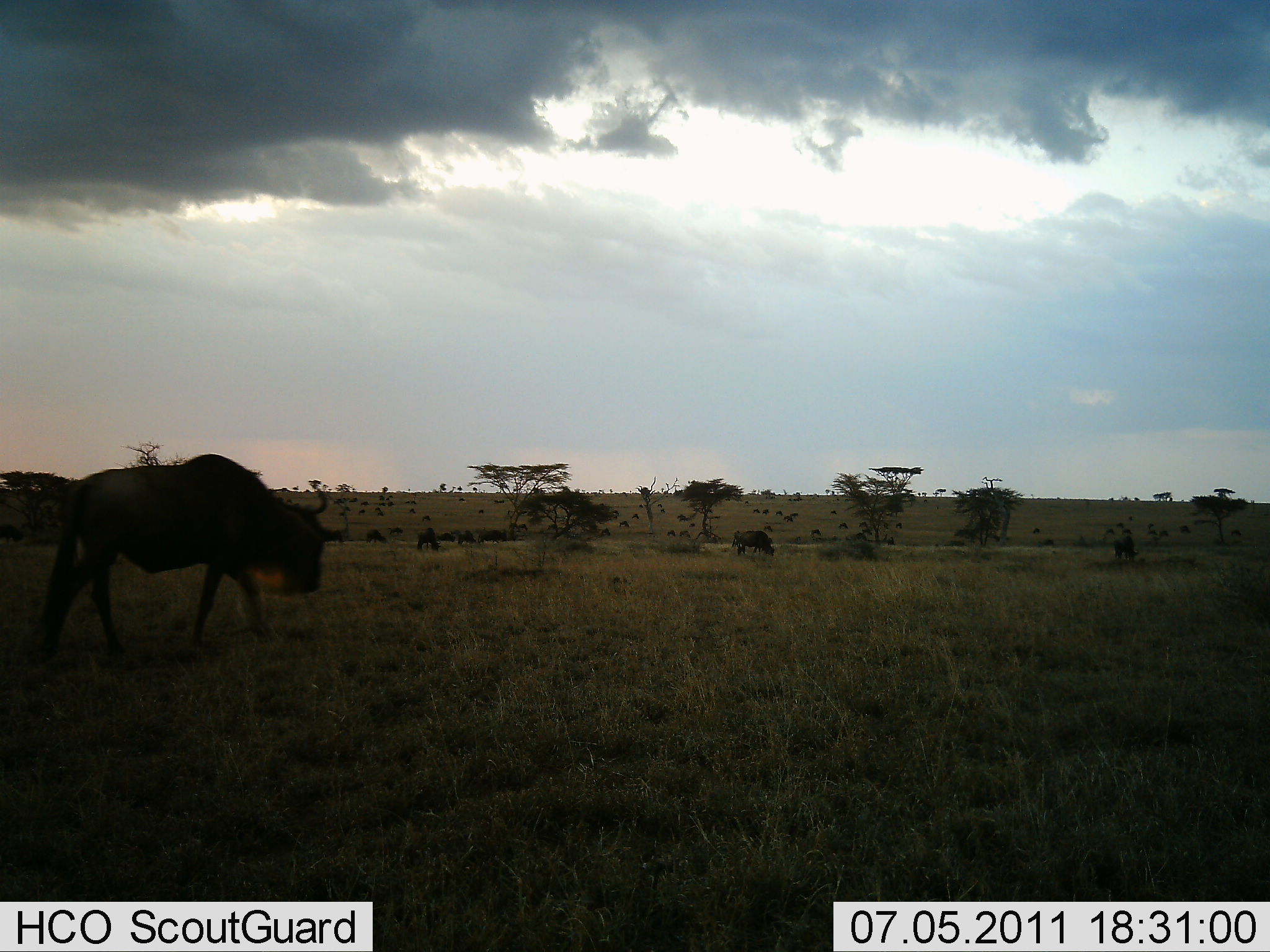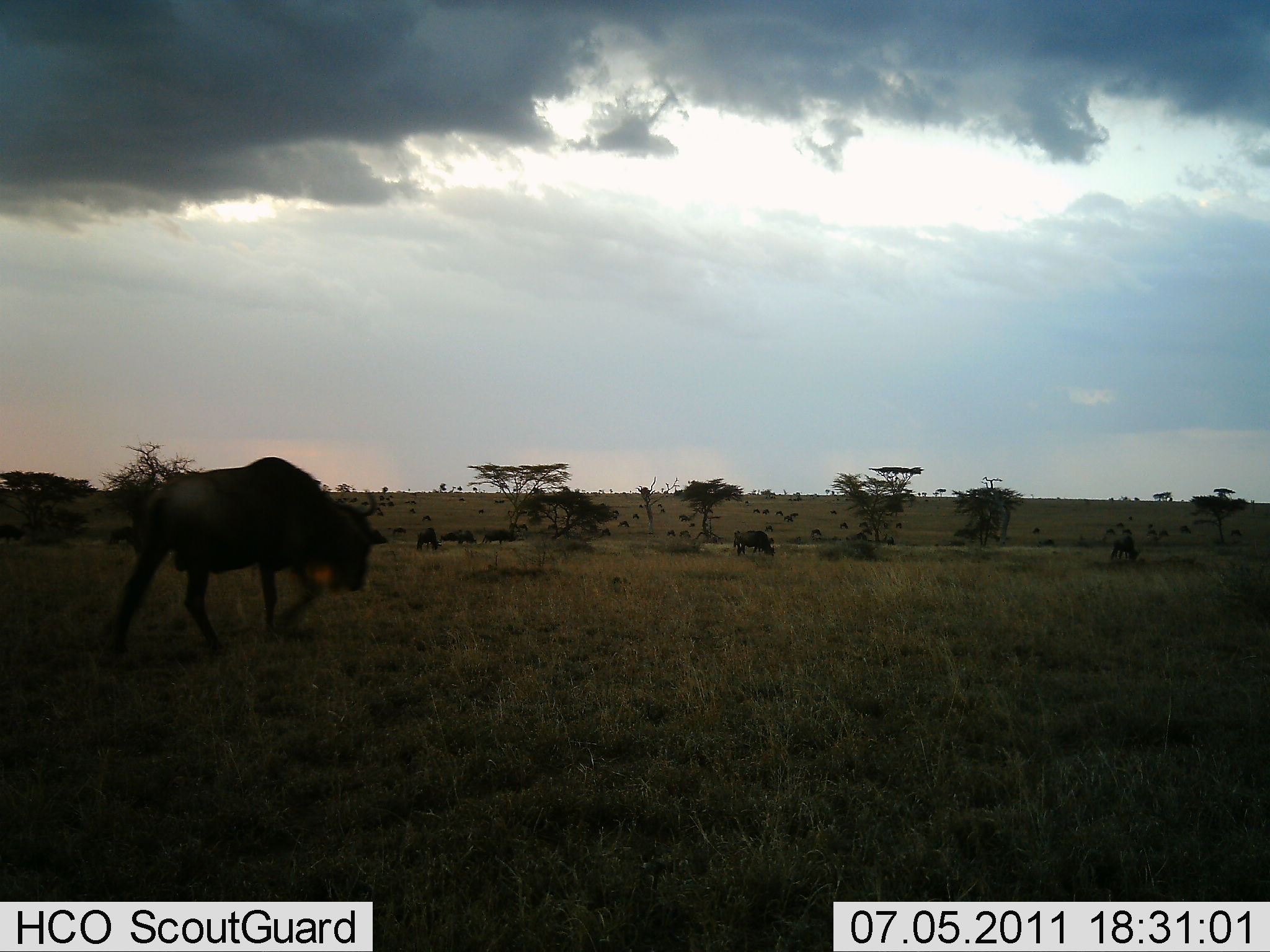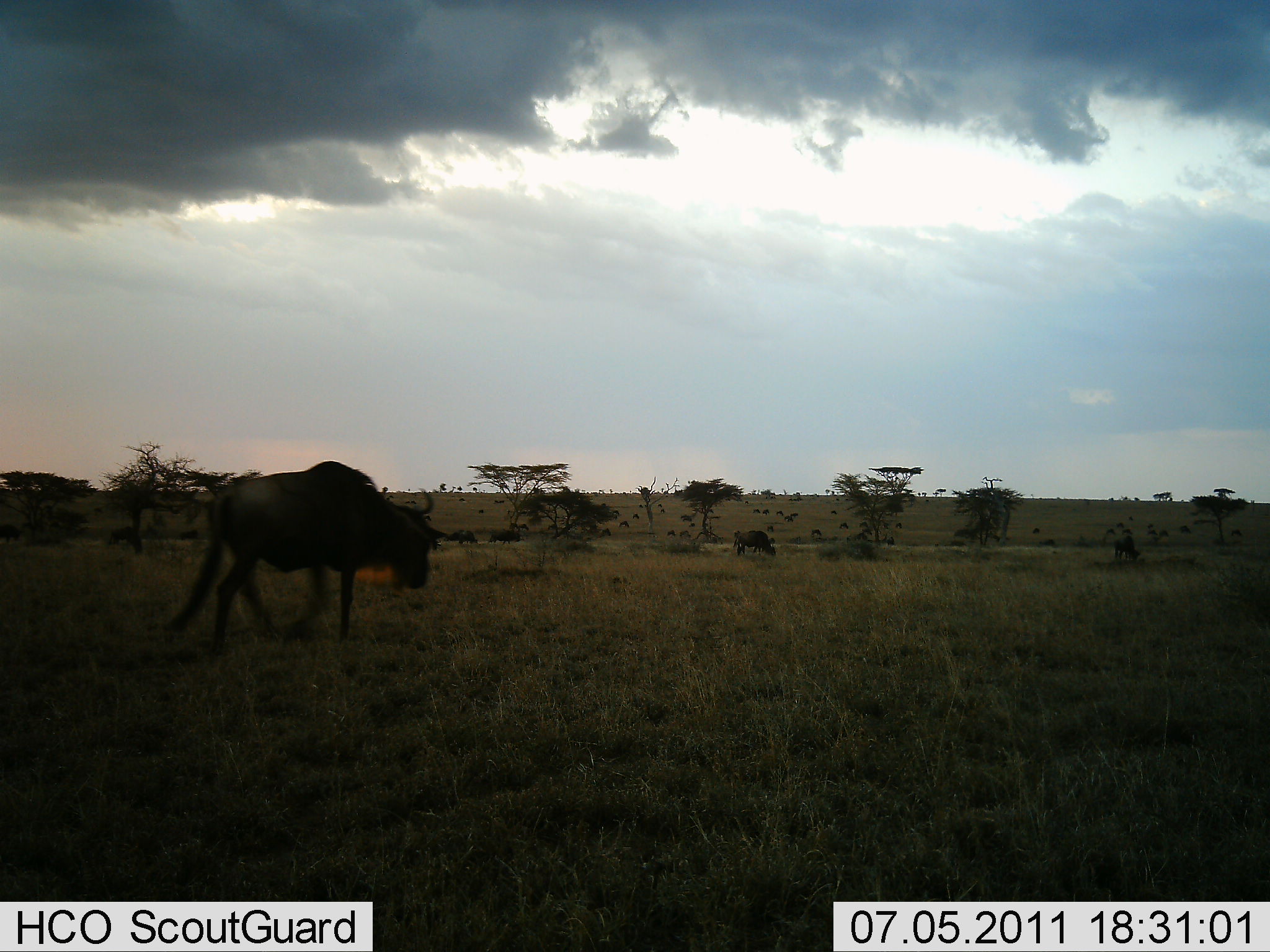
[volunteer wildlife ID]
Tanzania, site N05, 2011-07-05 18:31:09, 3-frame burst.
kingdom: Animalia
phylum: Chordata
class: Mammalia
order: Artiodactyla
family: Bovidae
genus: Connochaetes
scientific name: Connochaetes taurinus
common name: blue wildebeest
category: wildebeest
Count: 5.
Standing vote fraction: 18%.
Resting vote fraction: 0%.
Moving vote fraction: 82%.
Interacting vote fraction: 0%.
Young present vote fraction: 0%.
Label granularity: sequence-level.